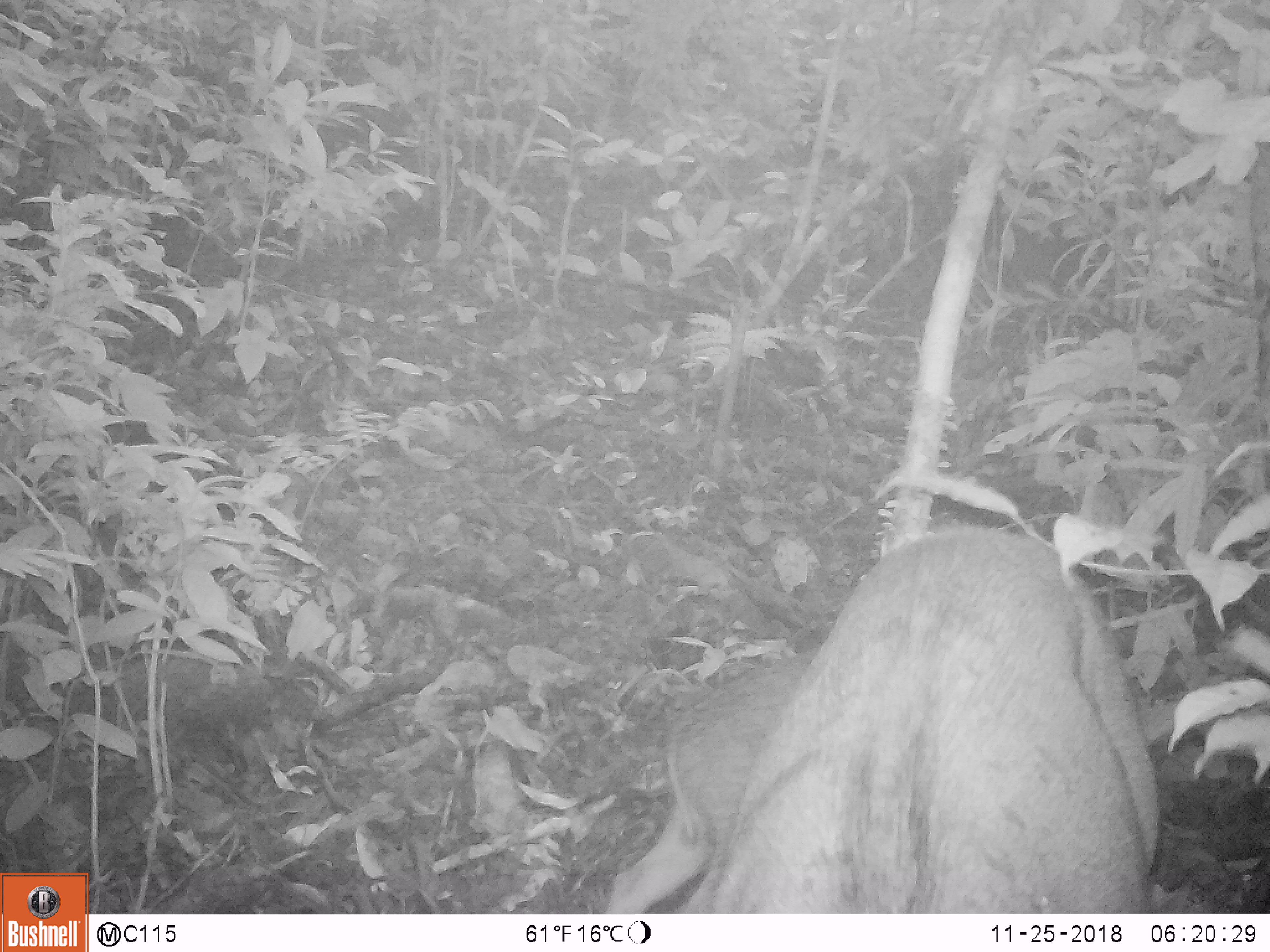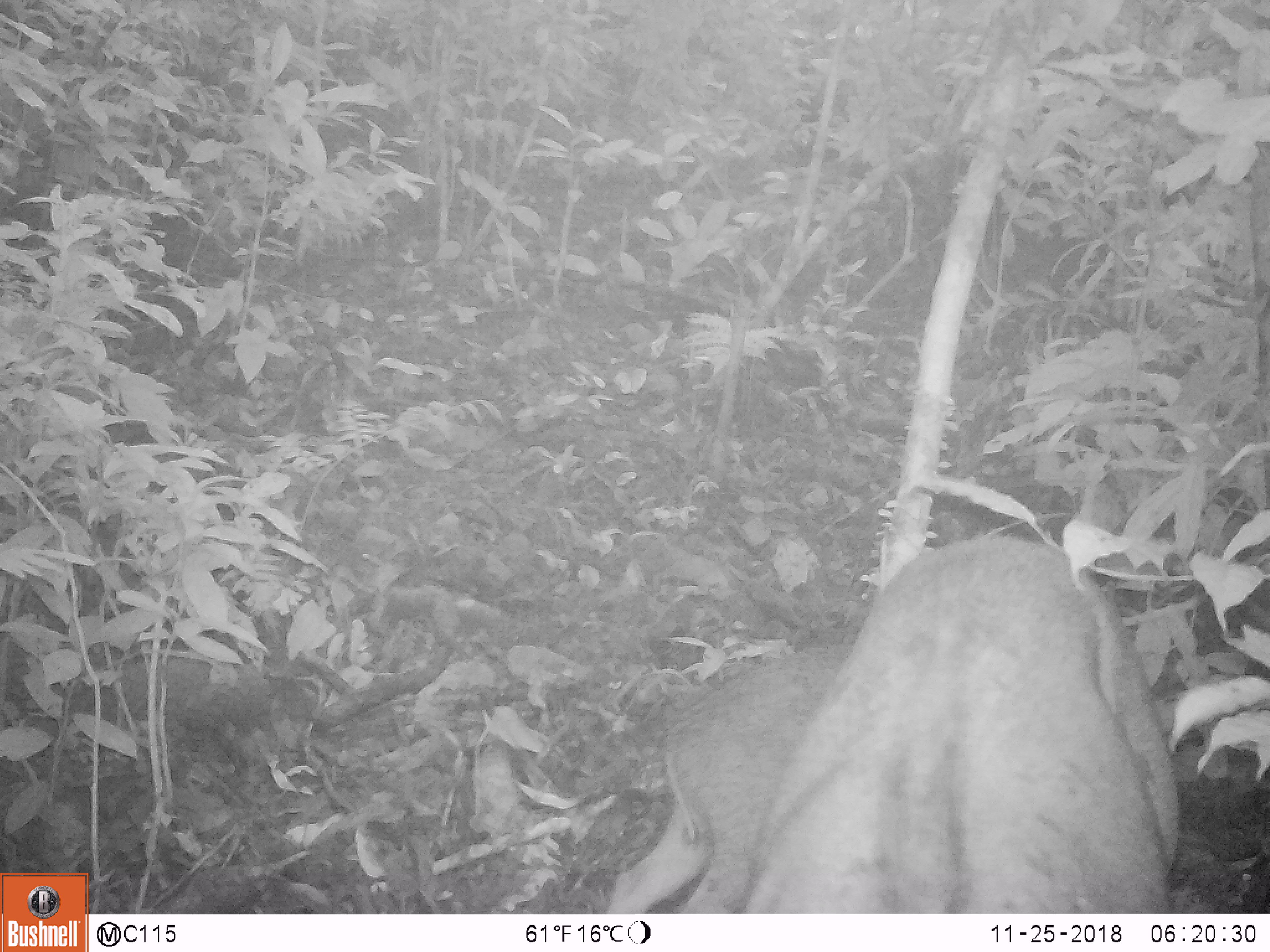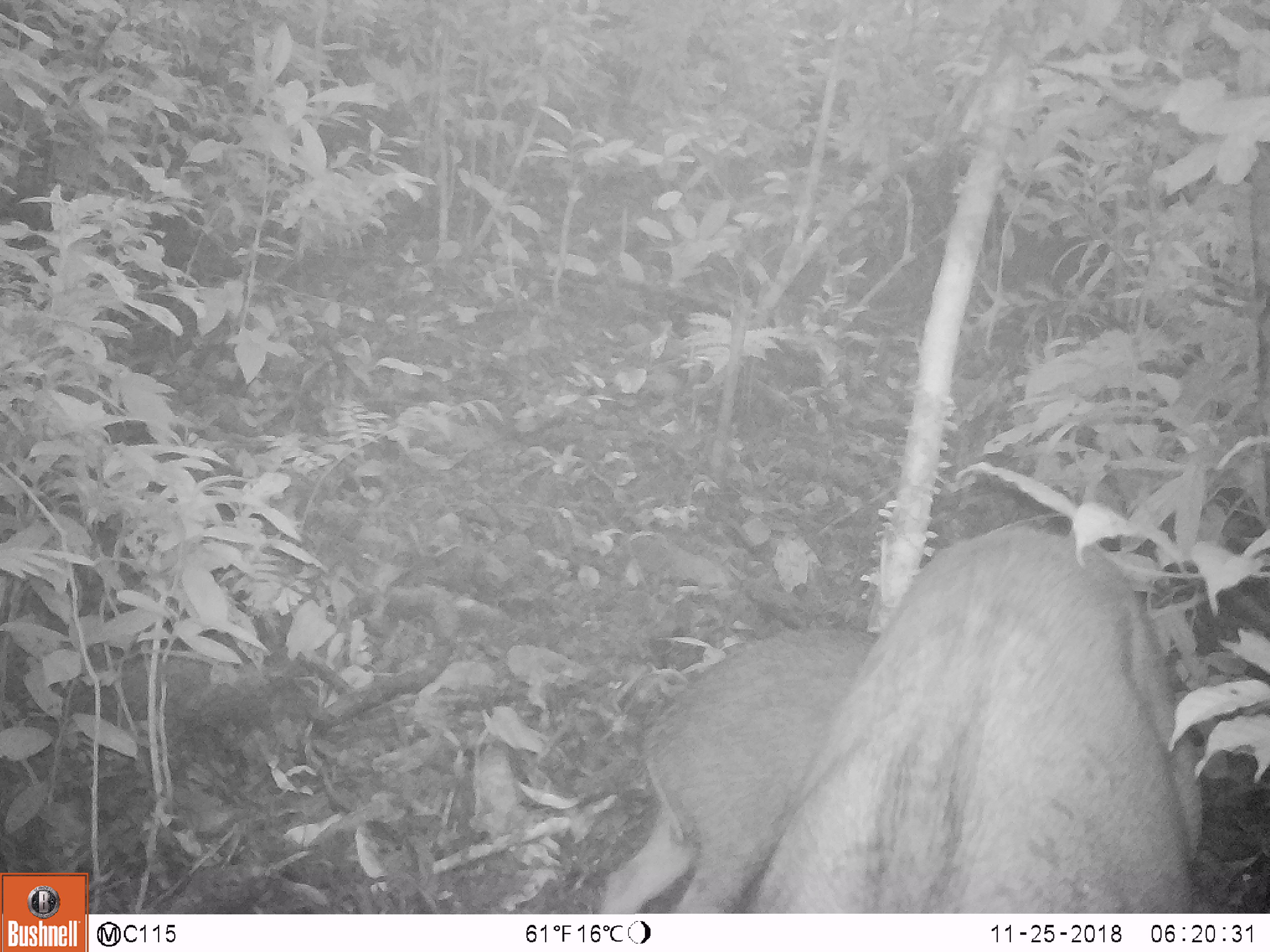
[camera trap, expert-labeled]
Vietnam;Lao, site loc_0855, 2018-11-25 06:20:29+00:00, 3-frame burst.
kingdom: Animalia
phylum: Chordata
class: Mammalia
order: Artiodactyla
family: Suidae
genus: Sus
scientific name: Sus scrofa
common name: eurasian wild pig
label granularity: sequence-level